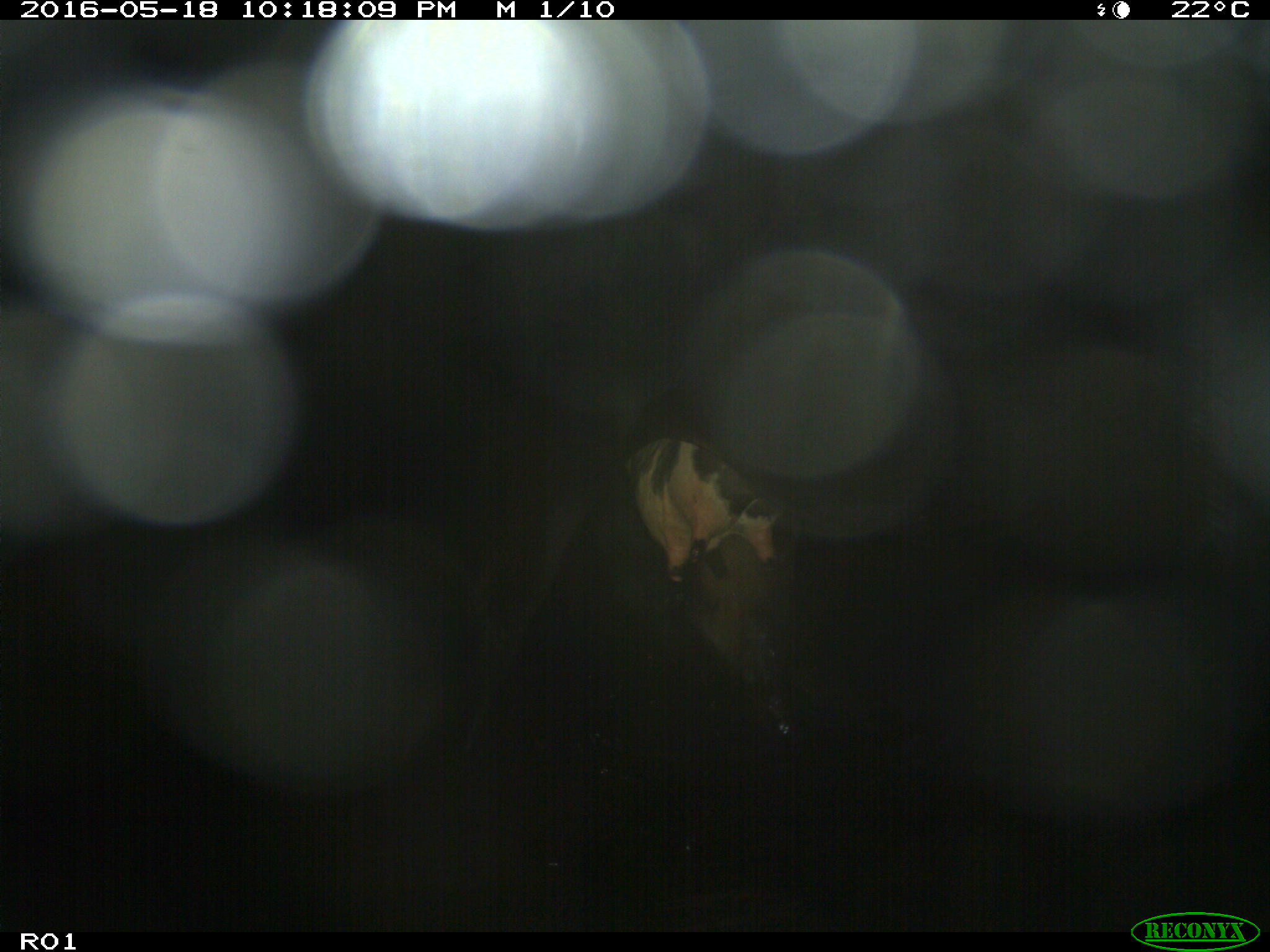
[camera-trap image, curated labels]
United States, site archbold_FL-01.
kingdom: Animalia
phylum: Chordata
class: Mammalia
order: Artiodactyla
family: Bovidae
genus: Bos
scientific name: Bos taurus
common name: domestic cow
Bos taurus (domestic cow).